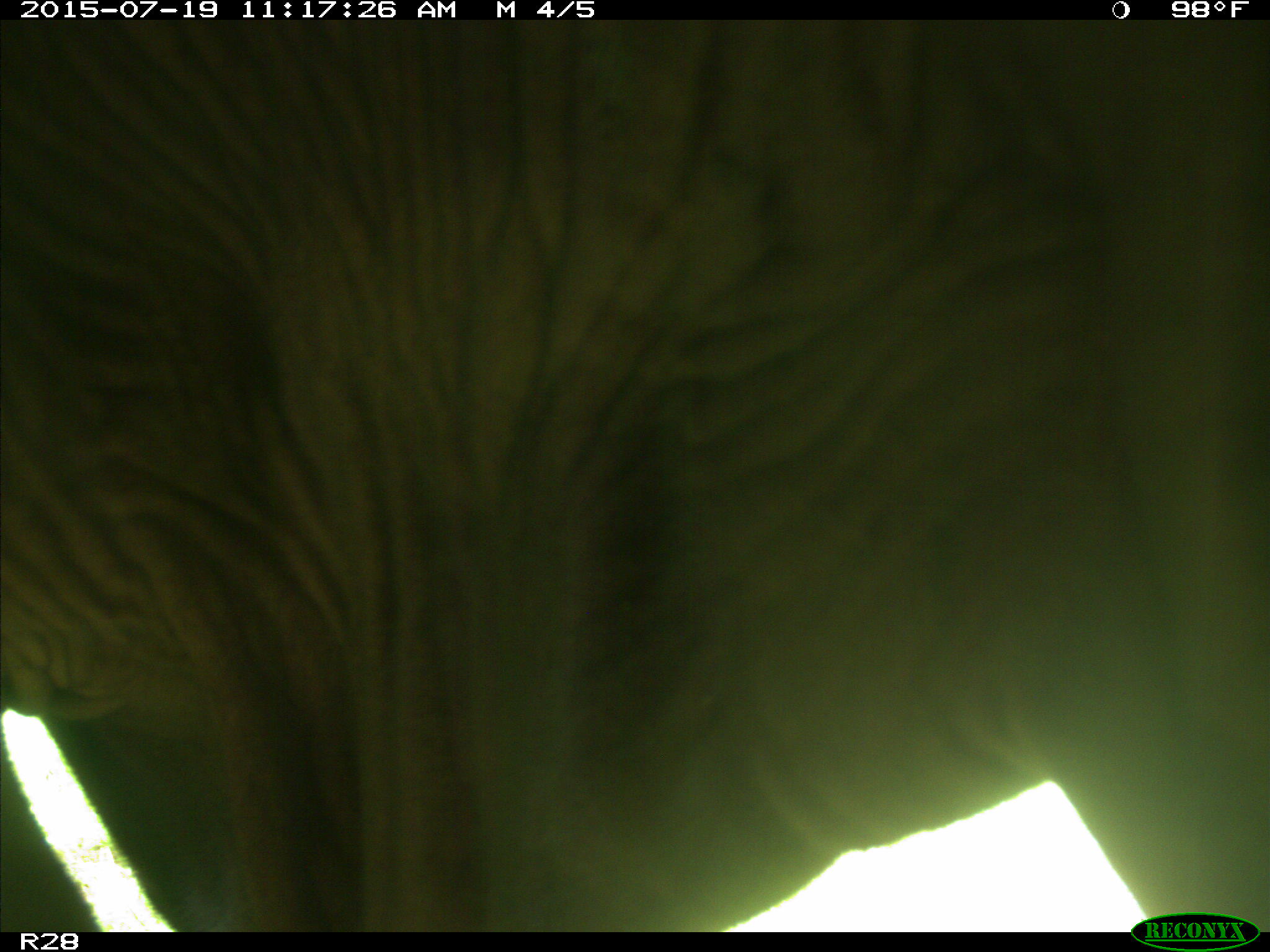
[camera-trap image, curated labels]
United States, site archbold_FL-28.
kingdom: Animalia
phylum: Chordata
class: Mammalia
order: Artiodactyla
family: Bovidae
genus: Bos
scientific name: Bos taurus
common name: domestic cow